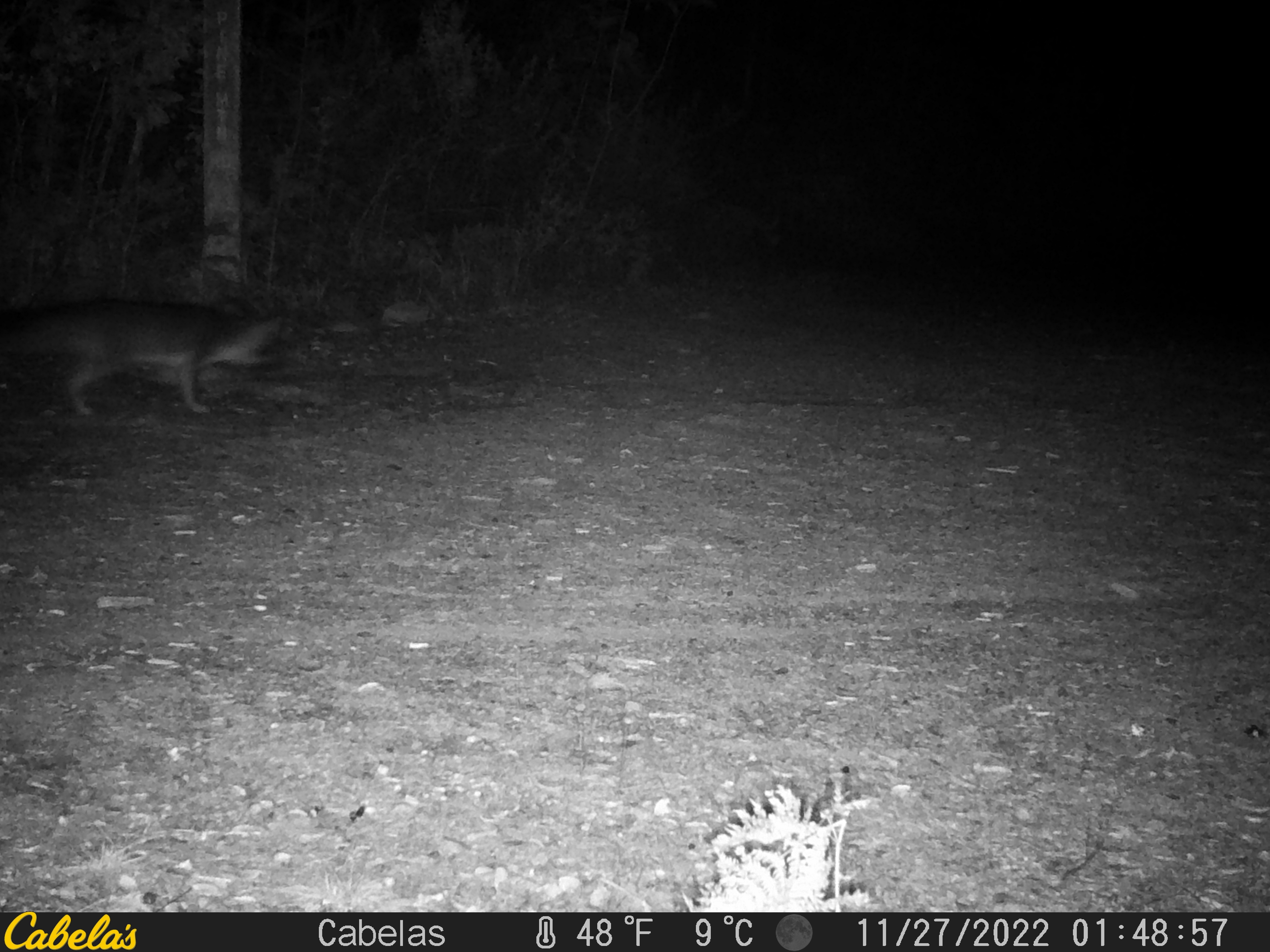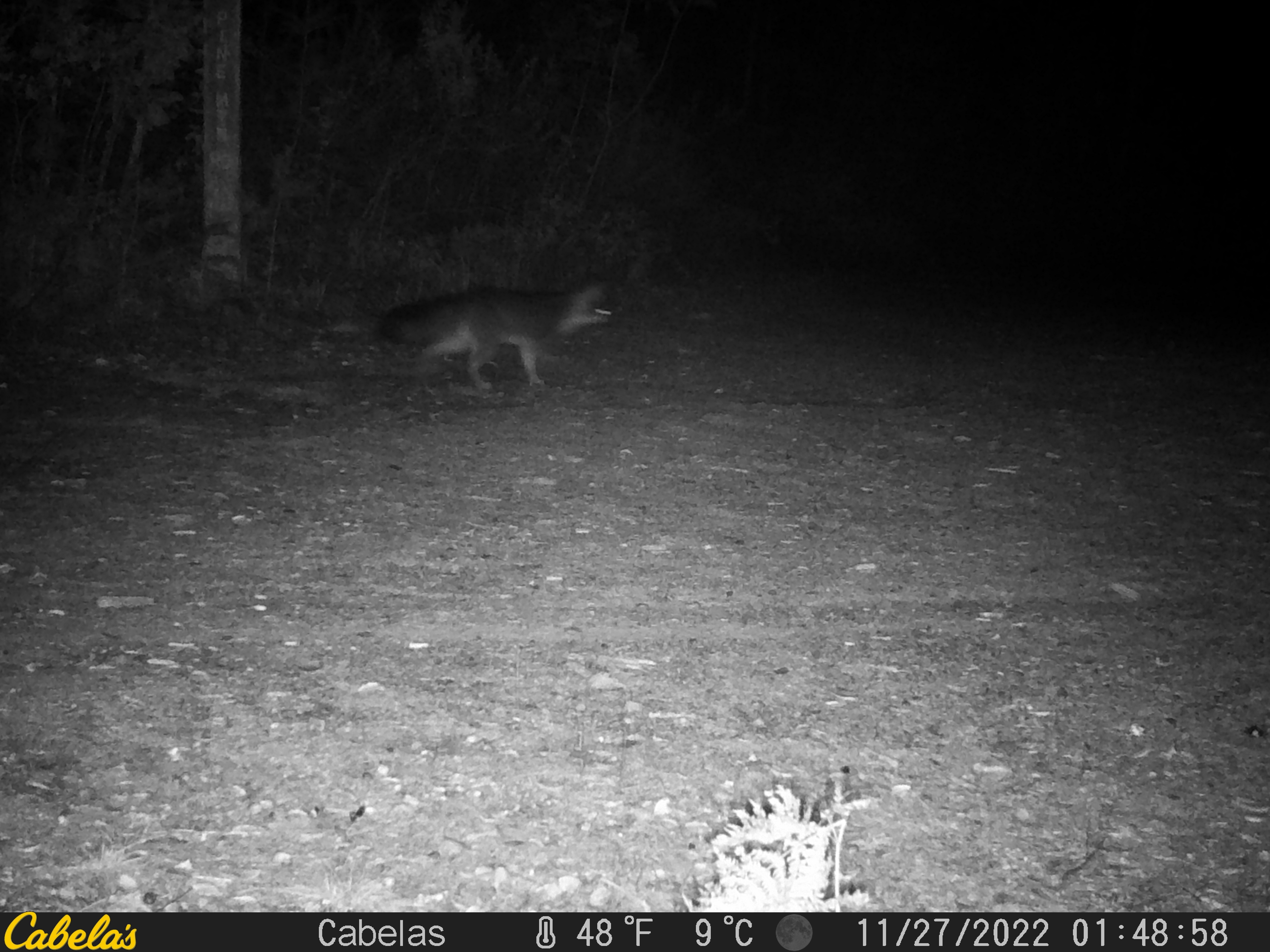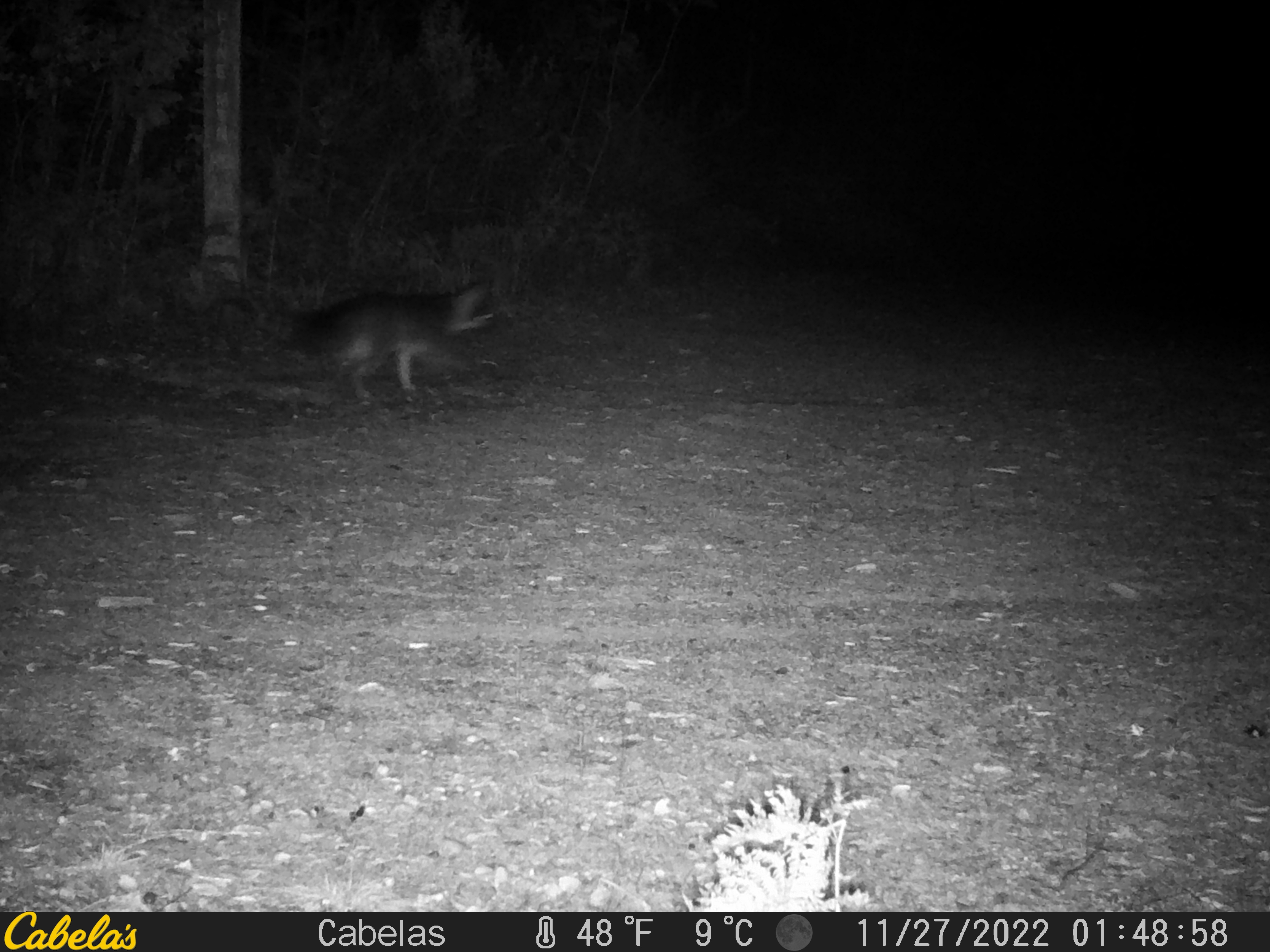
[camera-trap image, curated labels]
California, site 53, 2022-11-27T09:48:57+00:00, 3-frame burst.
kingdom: Animalia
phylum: Chordata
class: Mammalia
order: Carnivora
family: Canidae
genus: Urocyon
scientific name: Urocyon cinereoargenteus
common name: gray fox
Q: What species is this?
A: Gray fox (Urocyon cinereoargenteus).